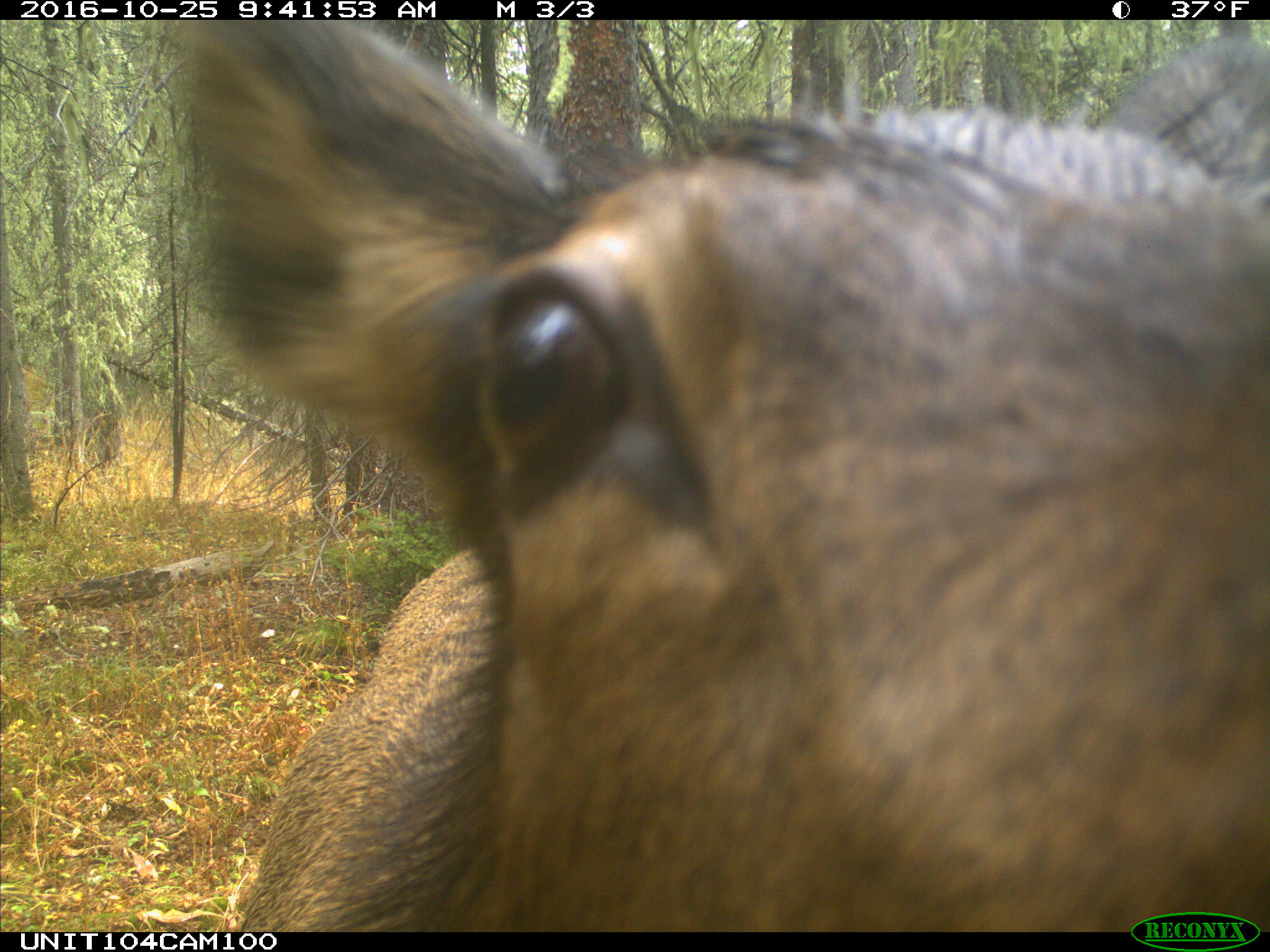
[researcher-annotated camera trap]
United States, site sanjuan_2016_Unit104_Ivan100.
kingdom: Animalia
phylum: Chordata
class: Mammalia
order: Artiodactyla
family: Cervidae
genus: Cervus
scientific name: Cervus elaphus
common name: red deer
Cervus elaphus (red deer).